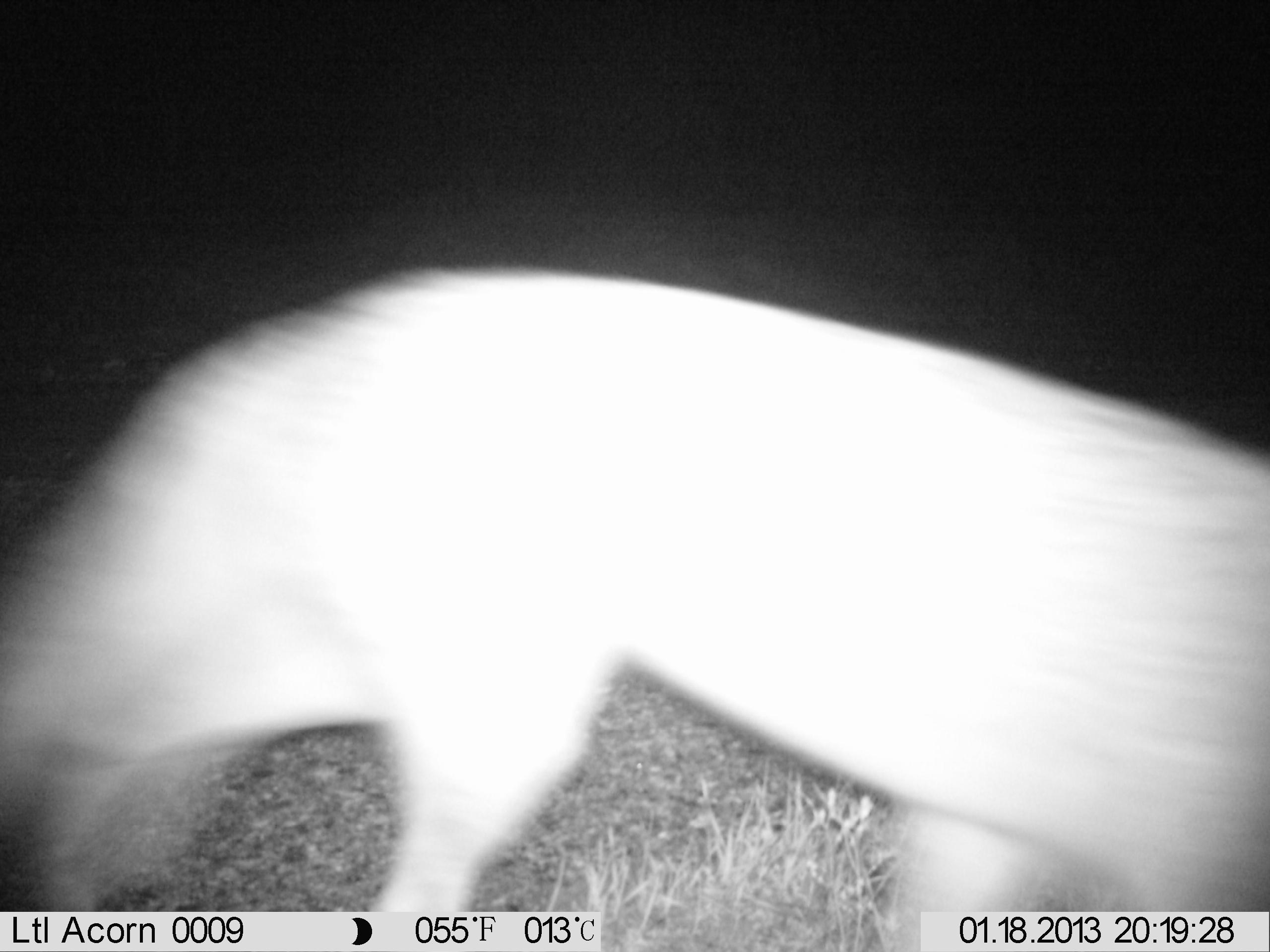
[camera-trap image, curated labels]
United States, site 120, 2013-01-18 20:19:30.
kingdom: Animalia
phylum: Chordata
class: Mammalia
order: Carnivora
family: Canidae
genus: Canis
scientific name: Canis latrans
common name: coyote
Coyote (Canis latrans).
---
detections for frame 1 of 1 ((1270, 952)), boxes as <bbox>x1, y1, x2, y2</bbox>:
coyote: <bbox>8, 241, 1267, 916</bbox>